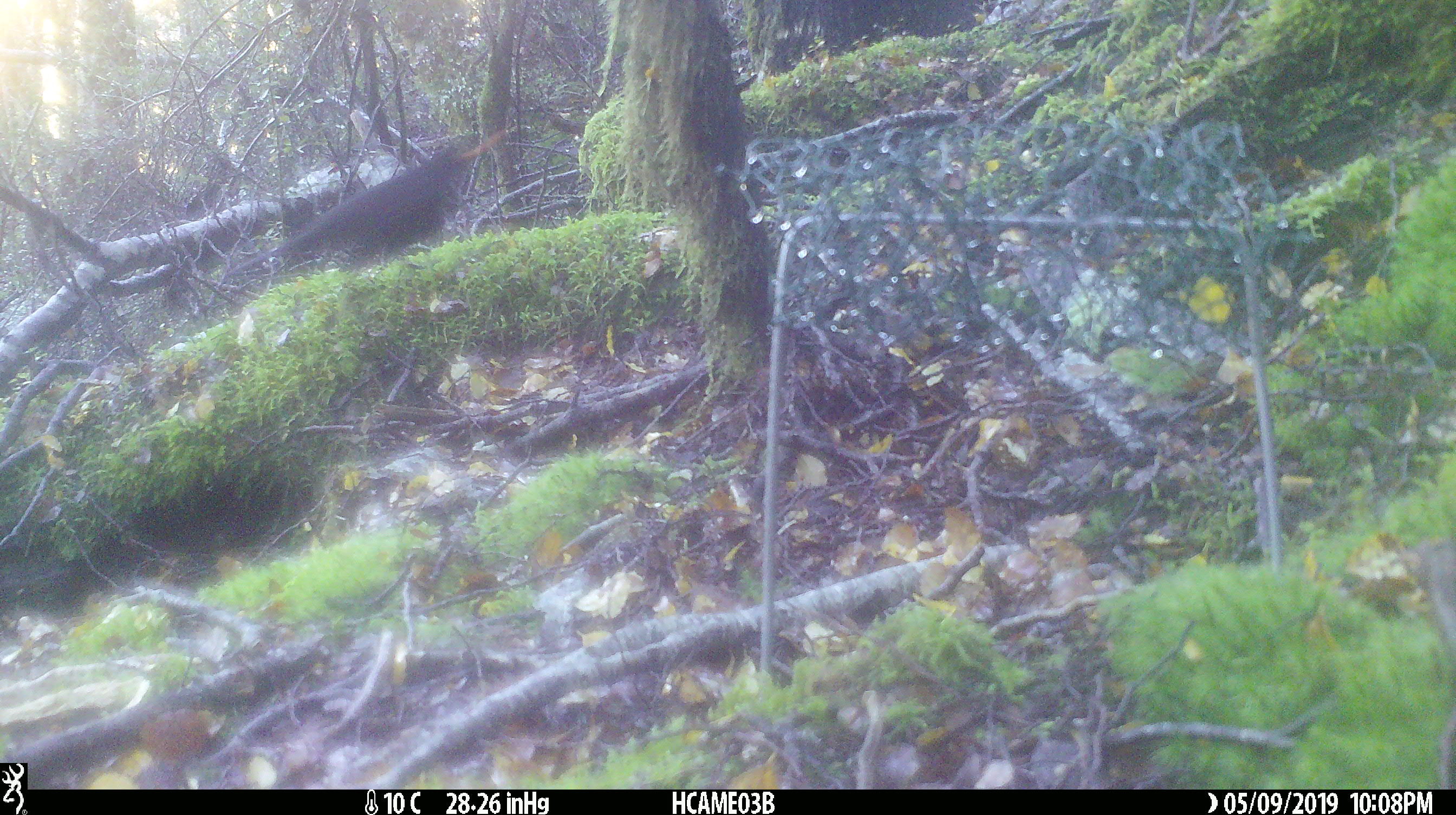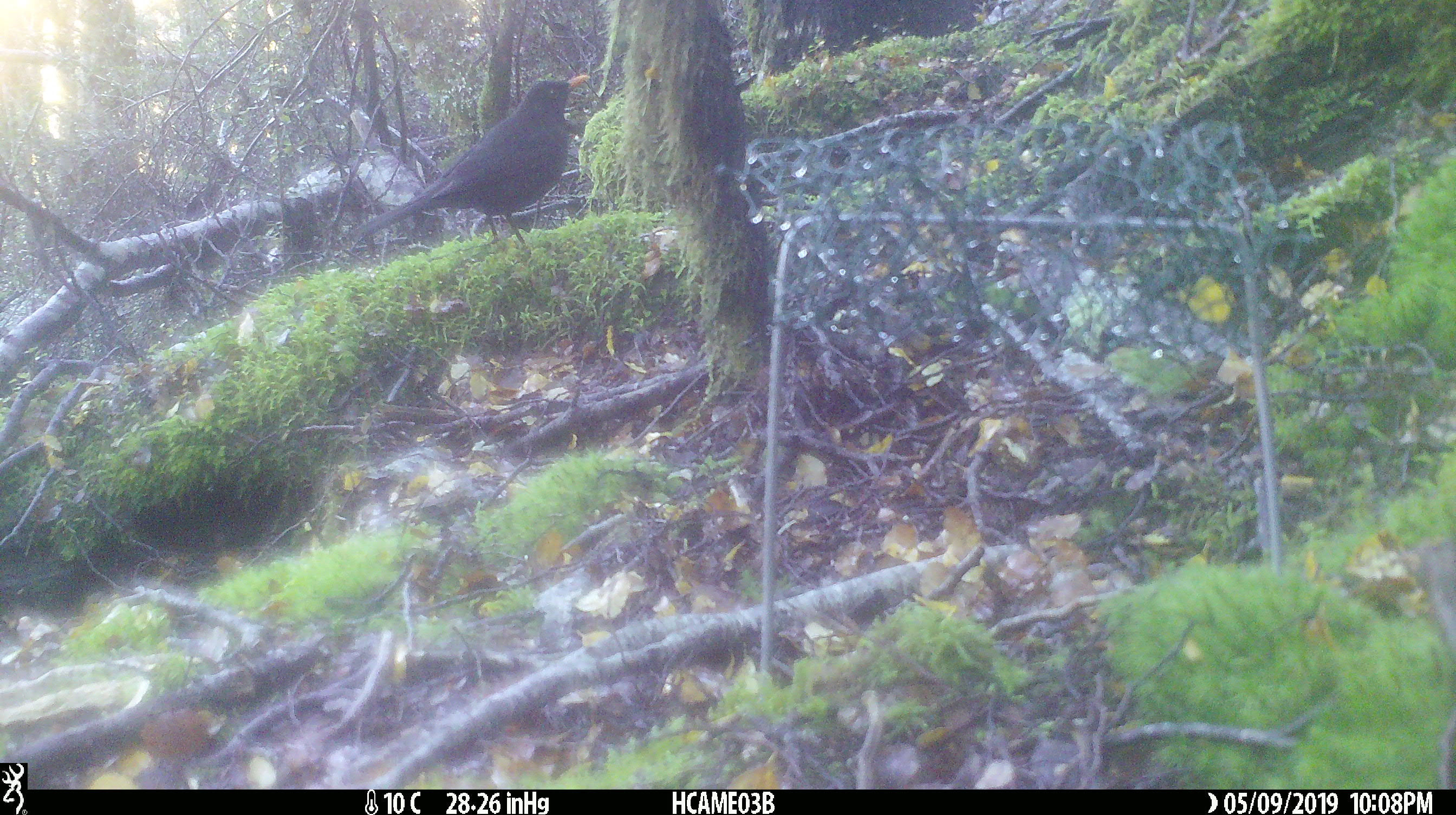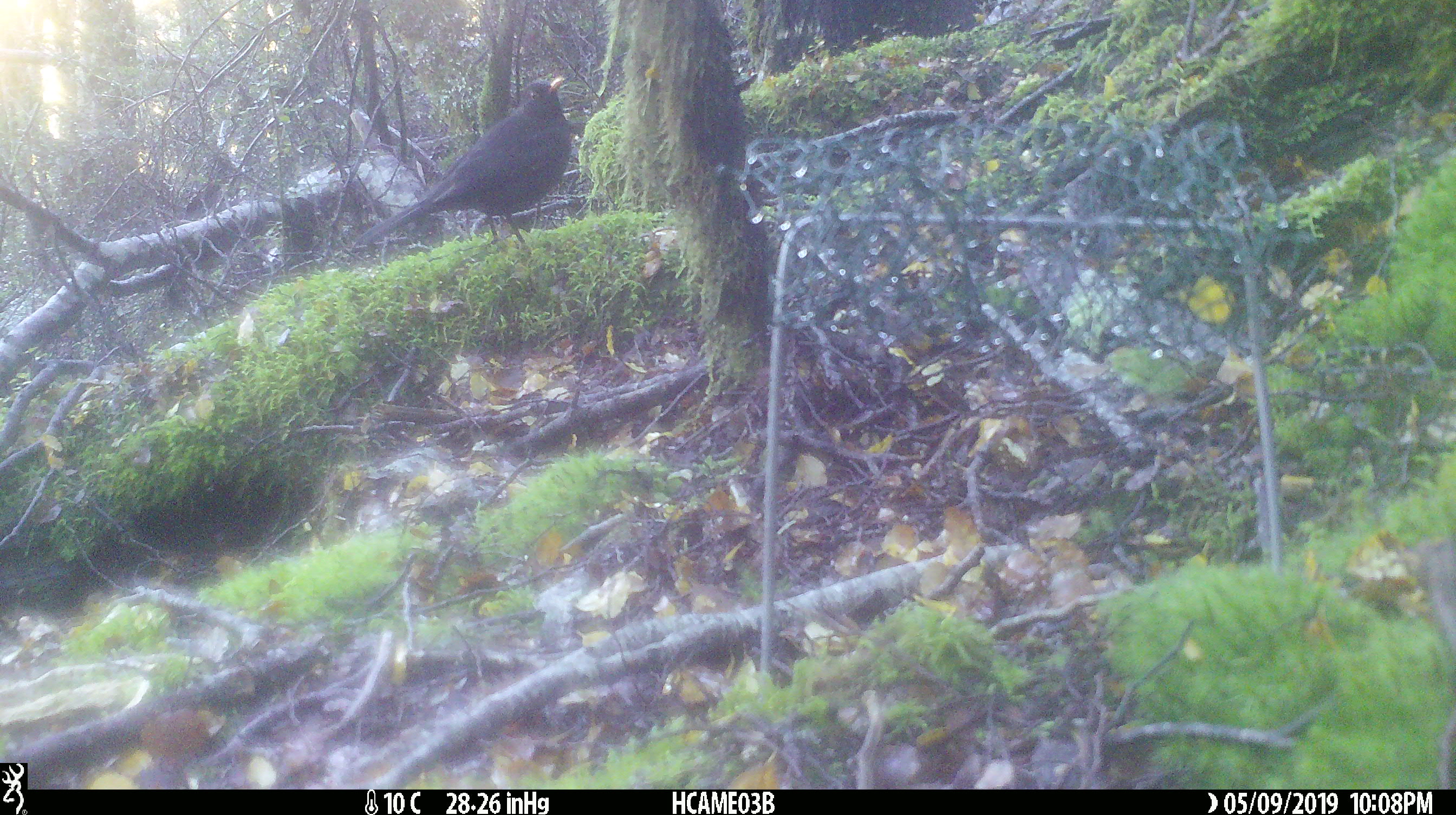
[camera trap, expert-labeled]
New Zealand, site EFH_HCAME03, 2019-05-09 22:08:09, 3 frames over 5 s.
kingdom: Animalia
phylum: Chordata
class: Aves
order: Passeriformes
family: Turdidae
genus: Turdus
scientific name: Turdus merula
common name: eurasian blackbird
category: blackbird